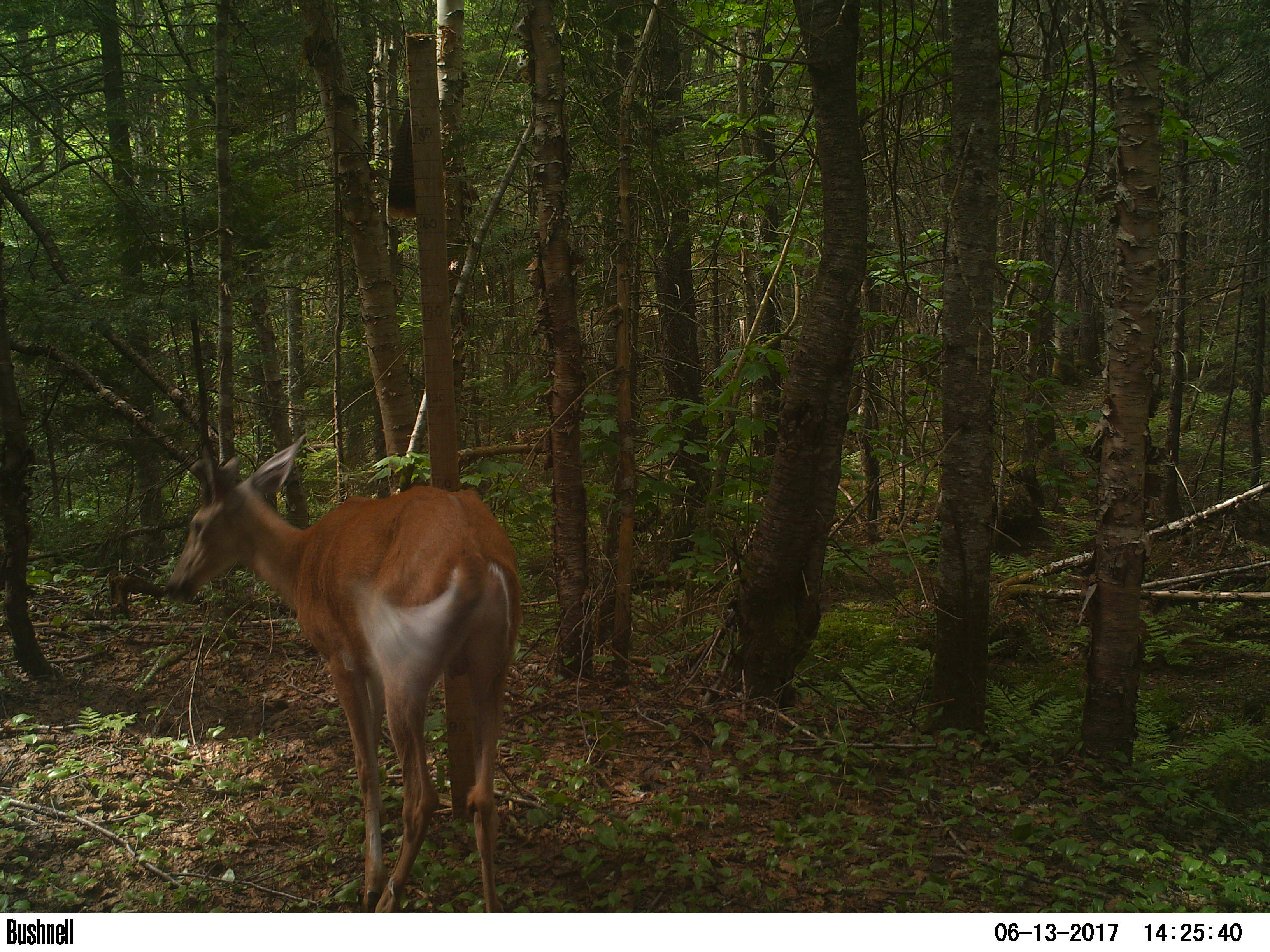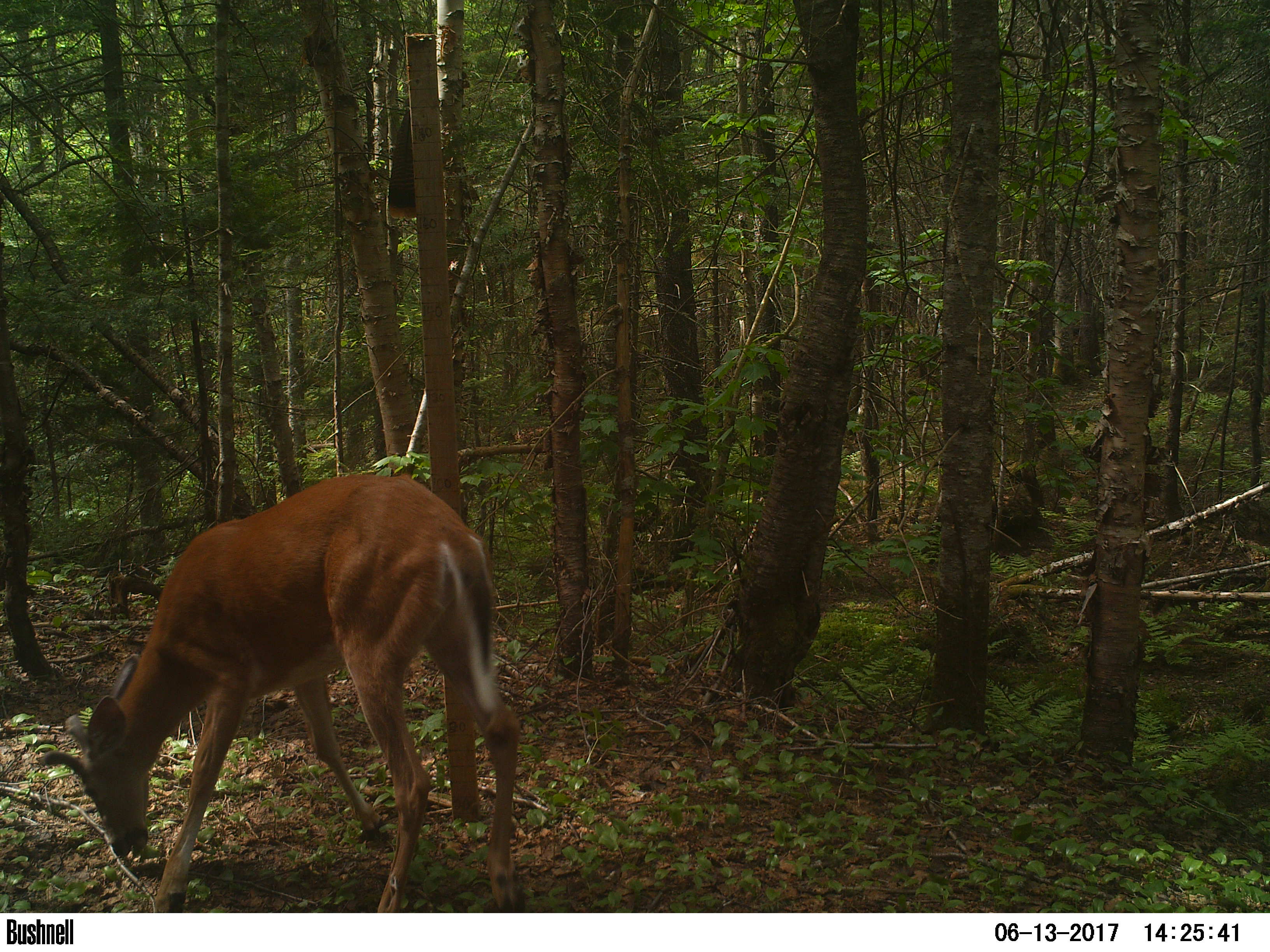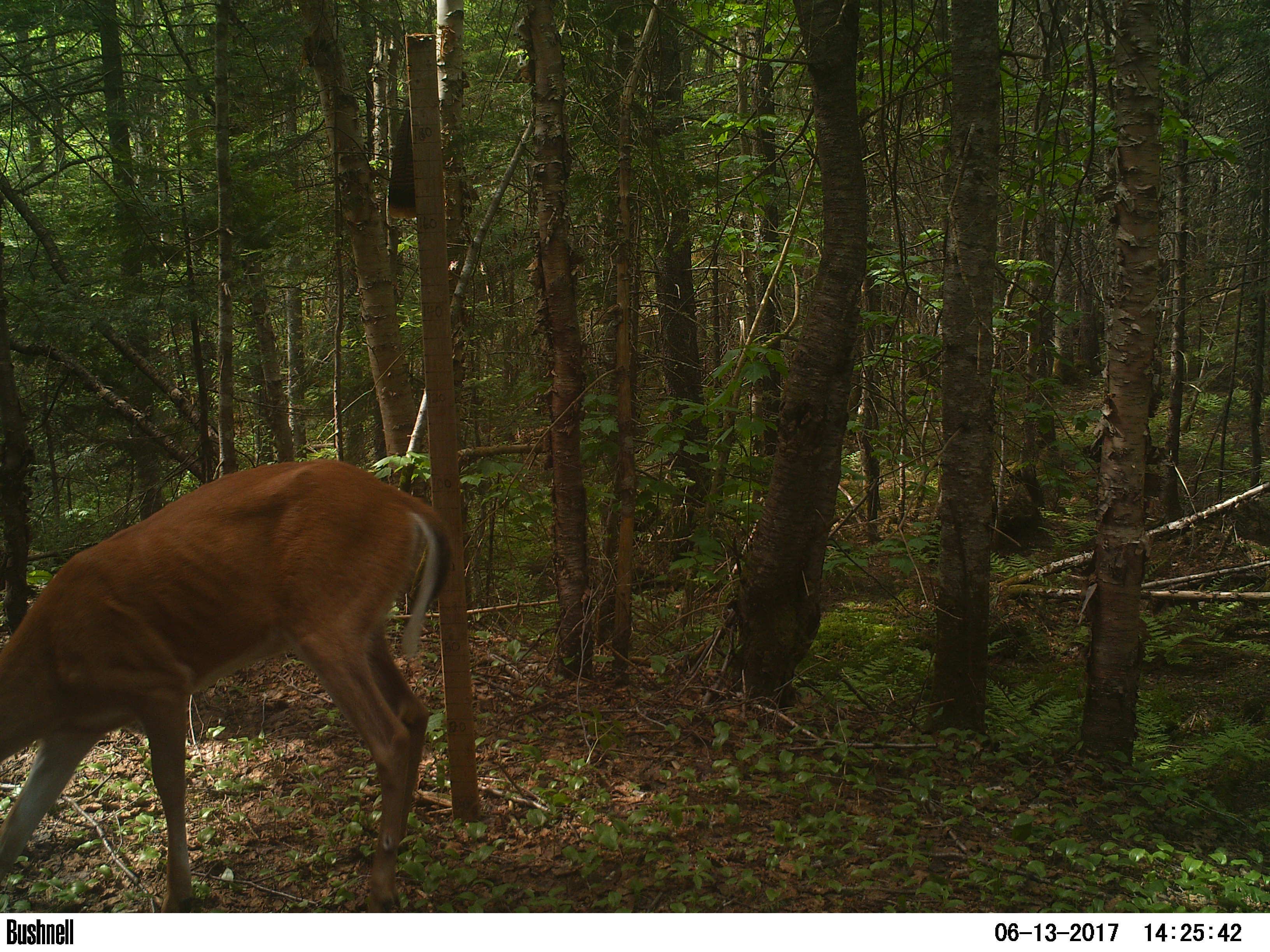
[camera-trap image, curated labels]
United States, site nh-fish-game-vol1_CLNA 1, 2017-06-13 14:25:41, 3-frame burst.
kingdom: Animalia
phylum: Chordata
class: Mammalia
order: Artiodactyla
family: Cervidae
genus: Odocoileus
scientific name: Odocoileus virginianus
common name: white-tailed deer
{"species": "white-tailed deer (Odocoileus virginianus)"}